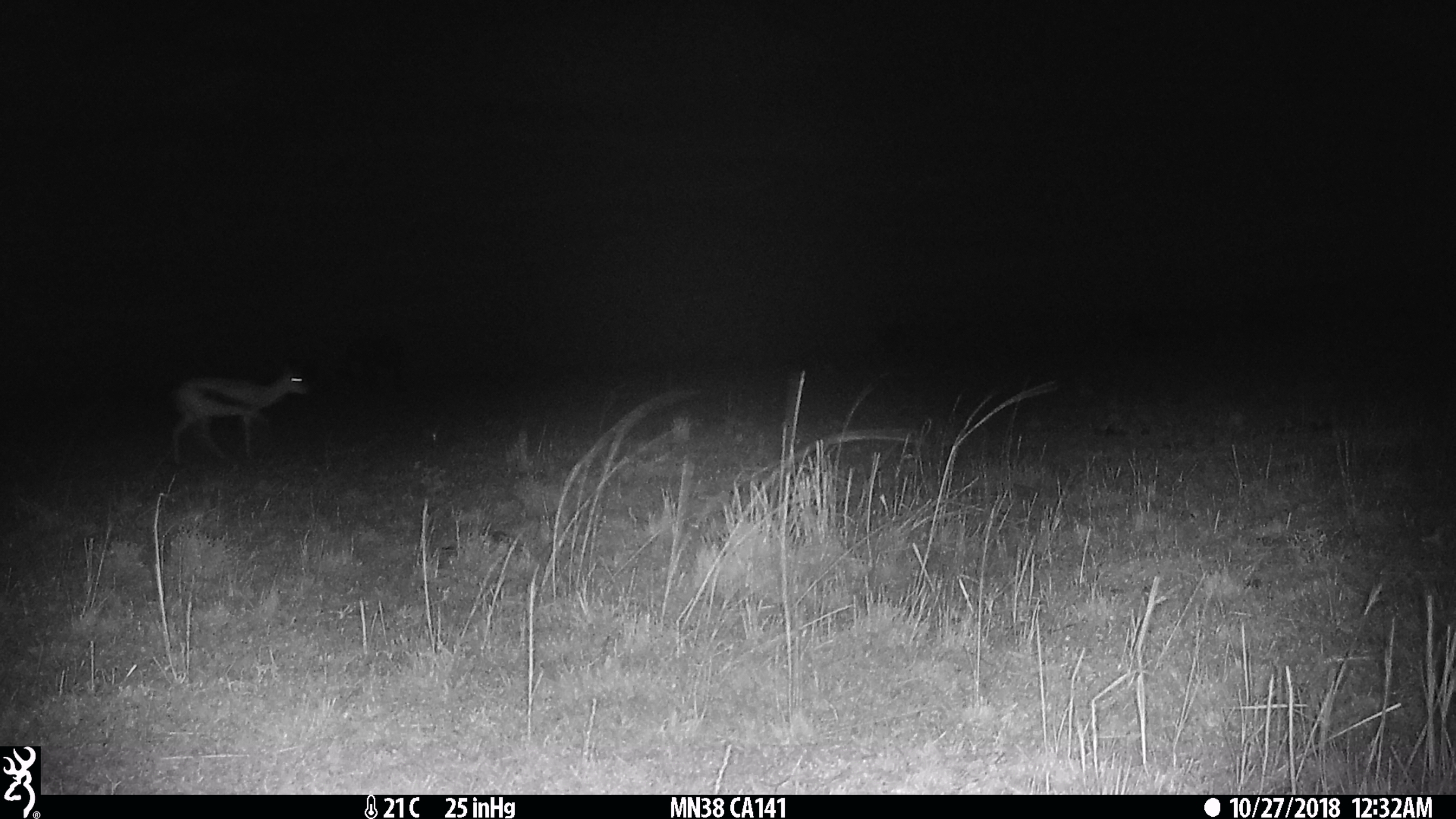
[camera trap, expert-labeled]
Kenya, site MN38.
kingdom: Animalia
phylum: Chordata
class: Mammalia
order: Artiodactyla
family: Bovidae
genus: Eudorcas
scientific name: Eudorcas thomsonii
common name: thomon's gazelle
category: gazelle thomsons